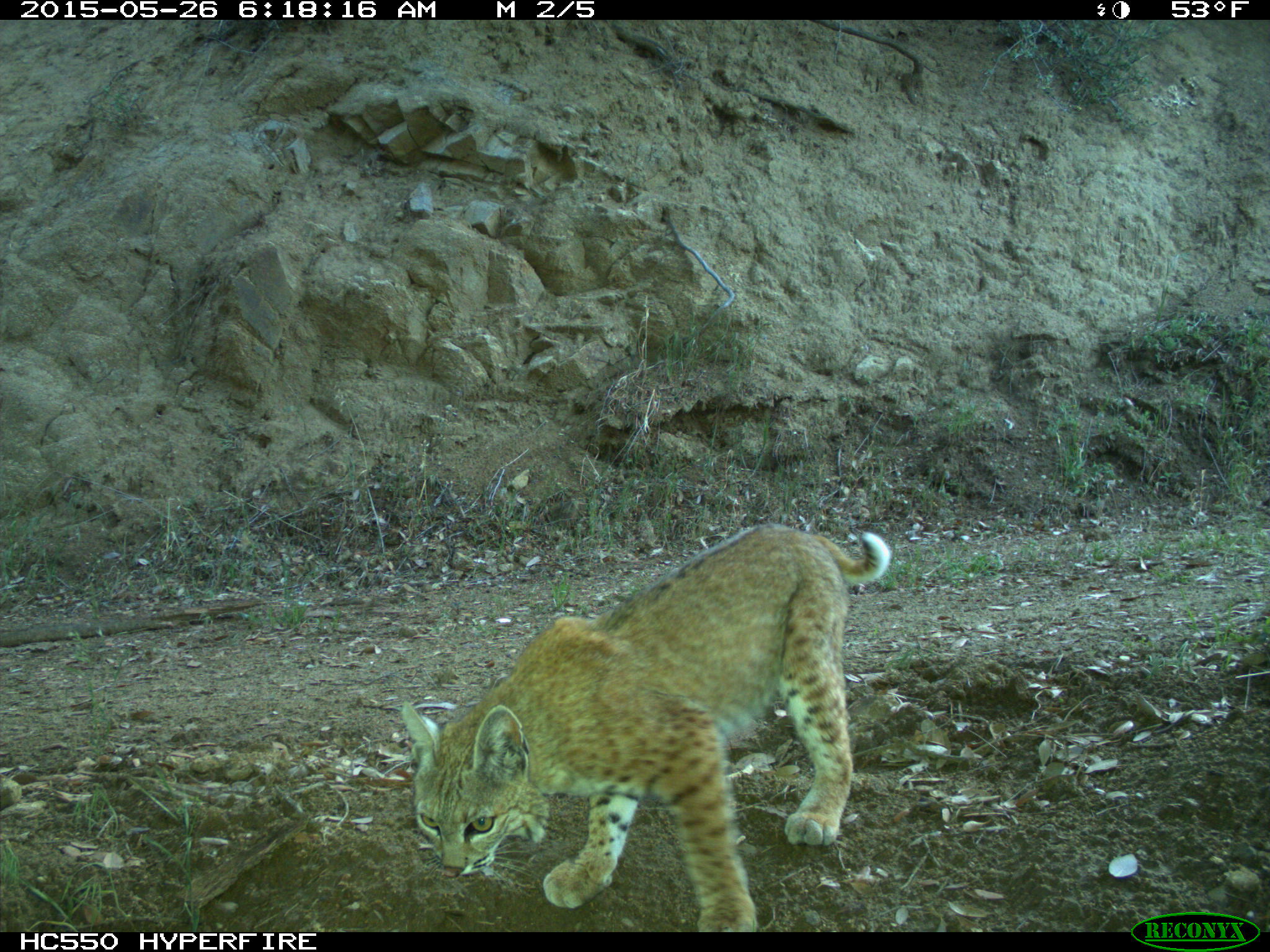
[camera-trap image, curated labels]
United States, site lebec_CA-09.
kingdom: Animalia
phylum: Chordata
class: Mammalia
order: Carnivora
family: Felidae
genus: Lynx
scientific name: Lynx rufus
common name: bobcat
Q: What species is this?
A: Lynx rufus (bobcat).